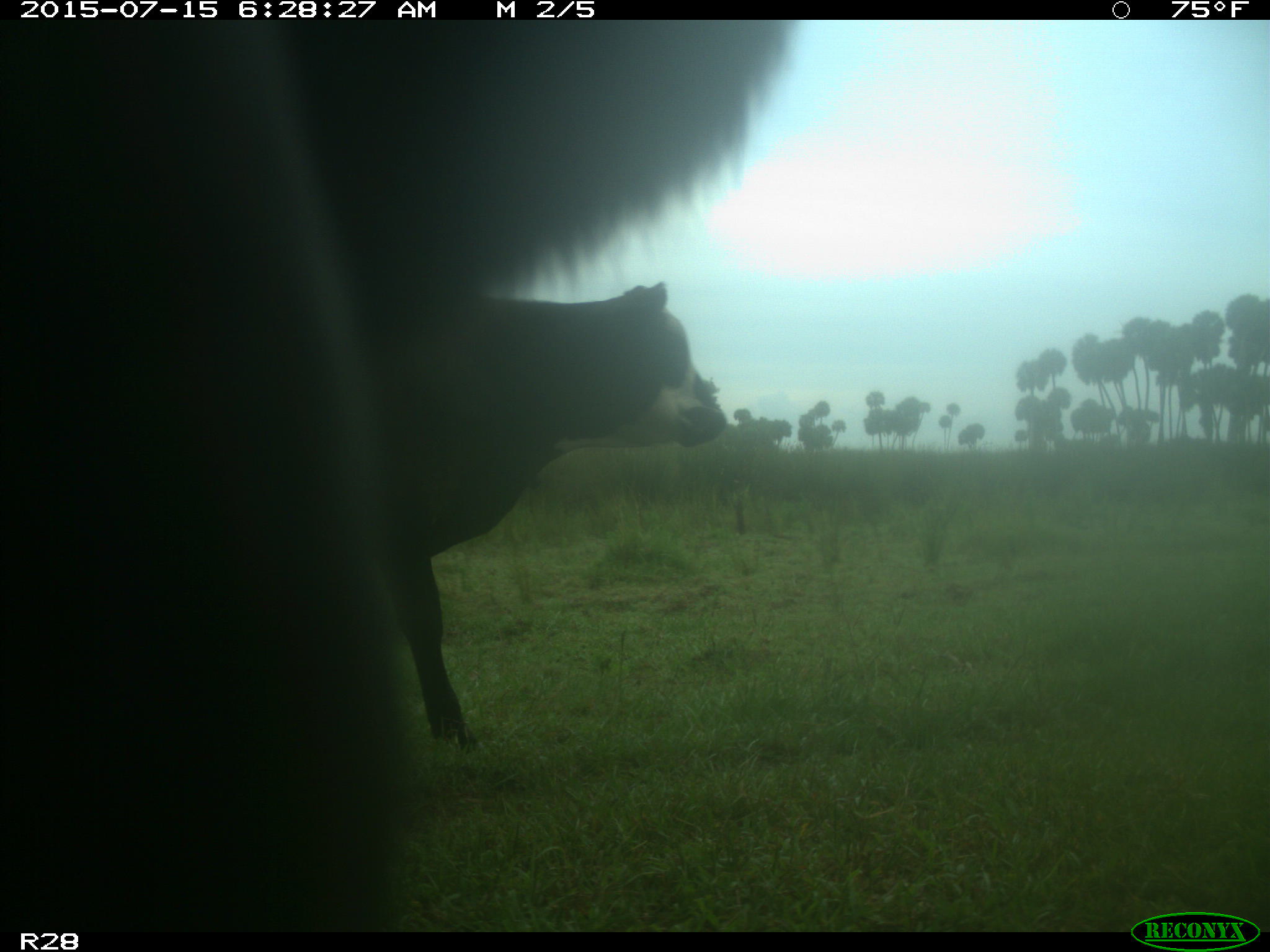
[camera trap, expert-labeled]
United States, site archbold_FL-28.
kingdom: Animalia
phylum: Chordata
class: Mammalia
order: Artiodactyla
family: Bovidae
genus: Bos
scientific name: Bos taurus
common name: domestic cow